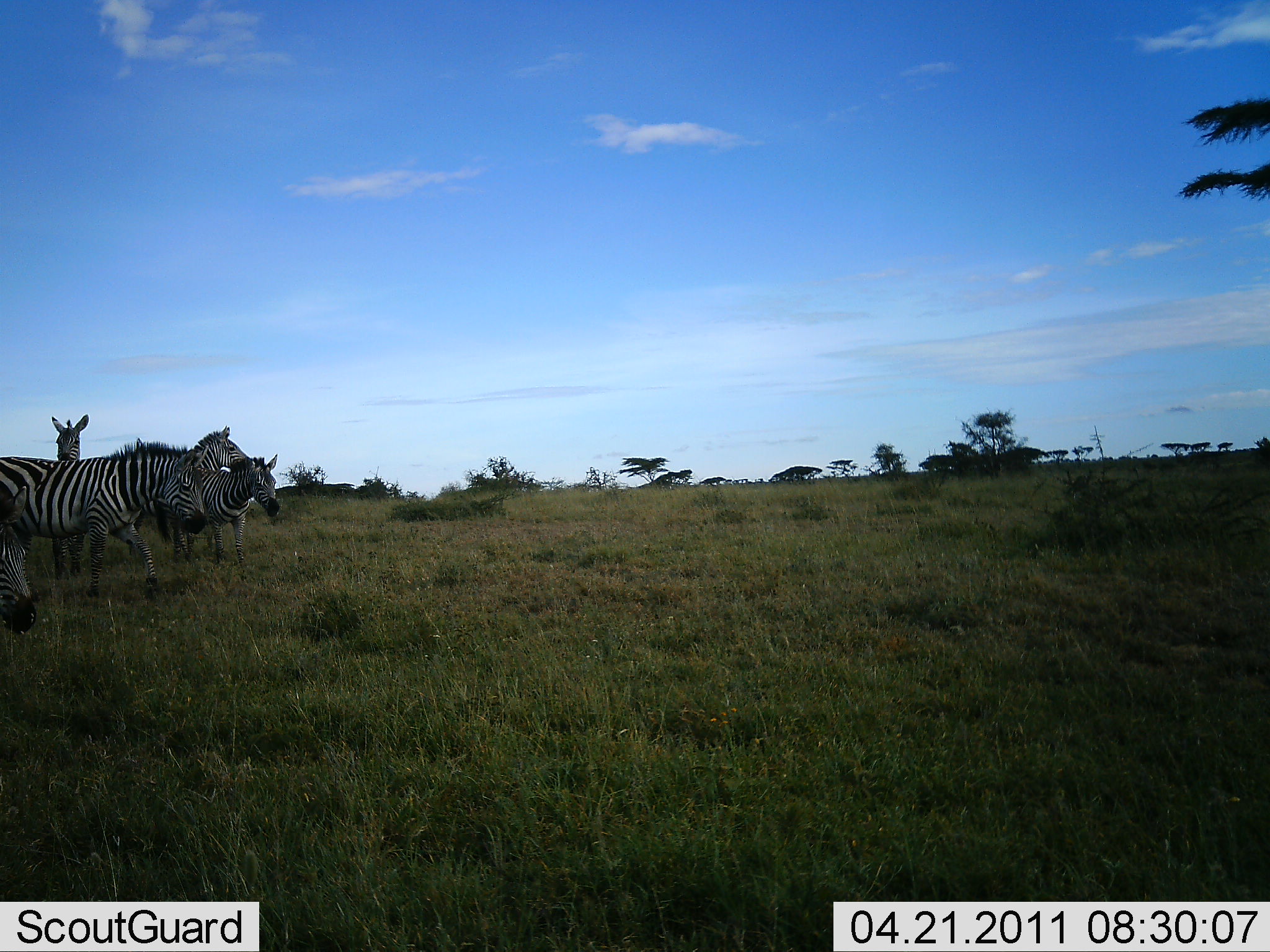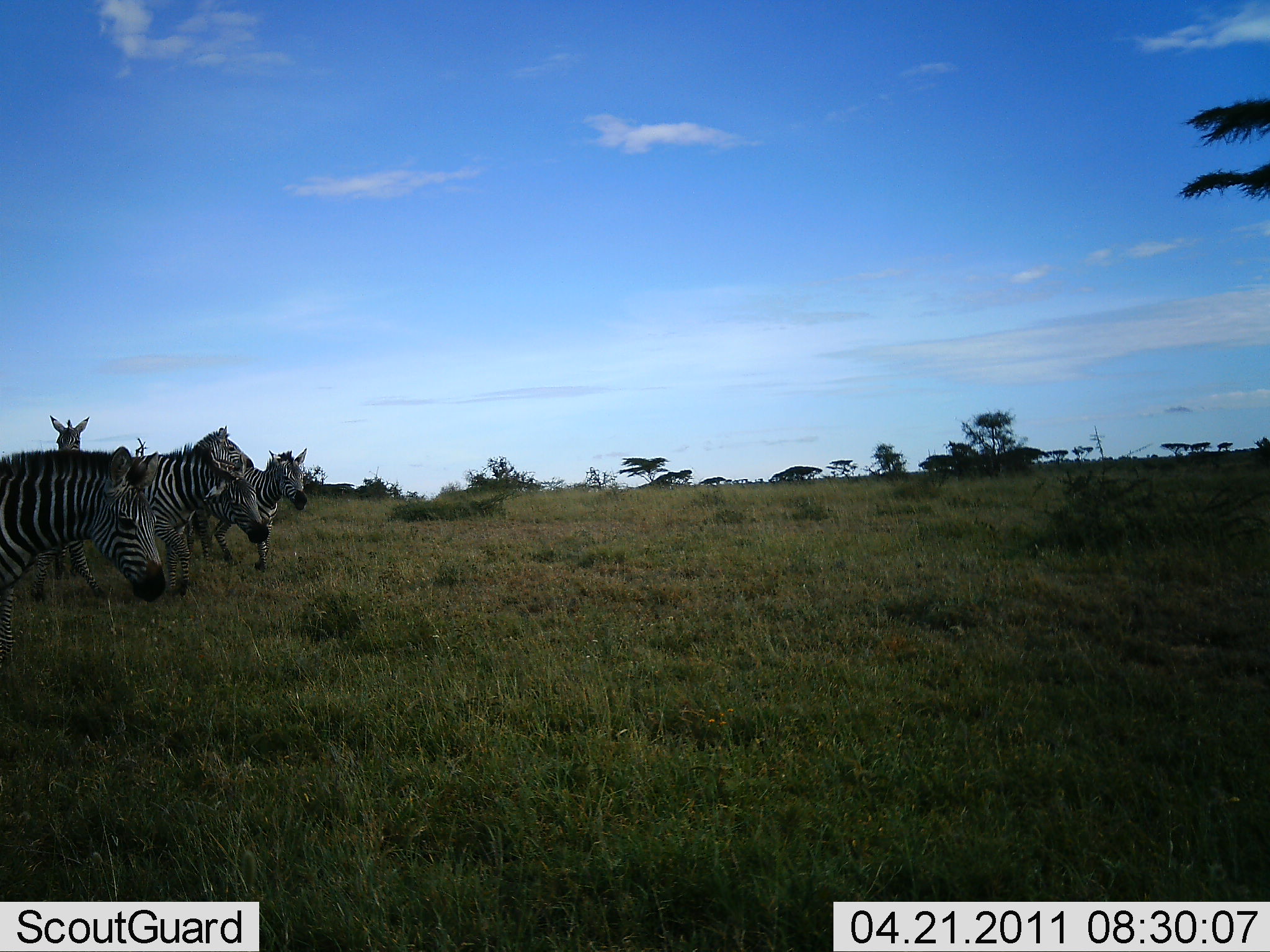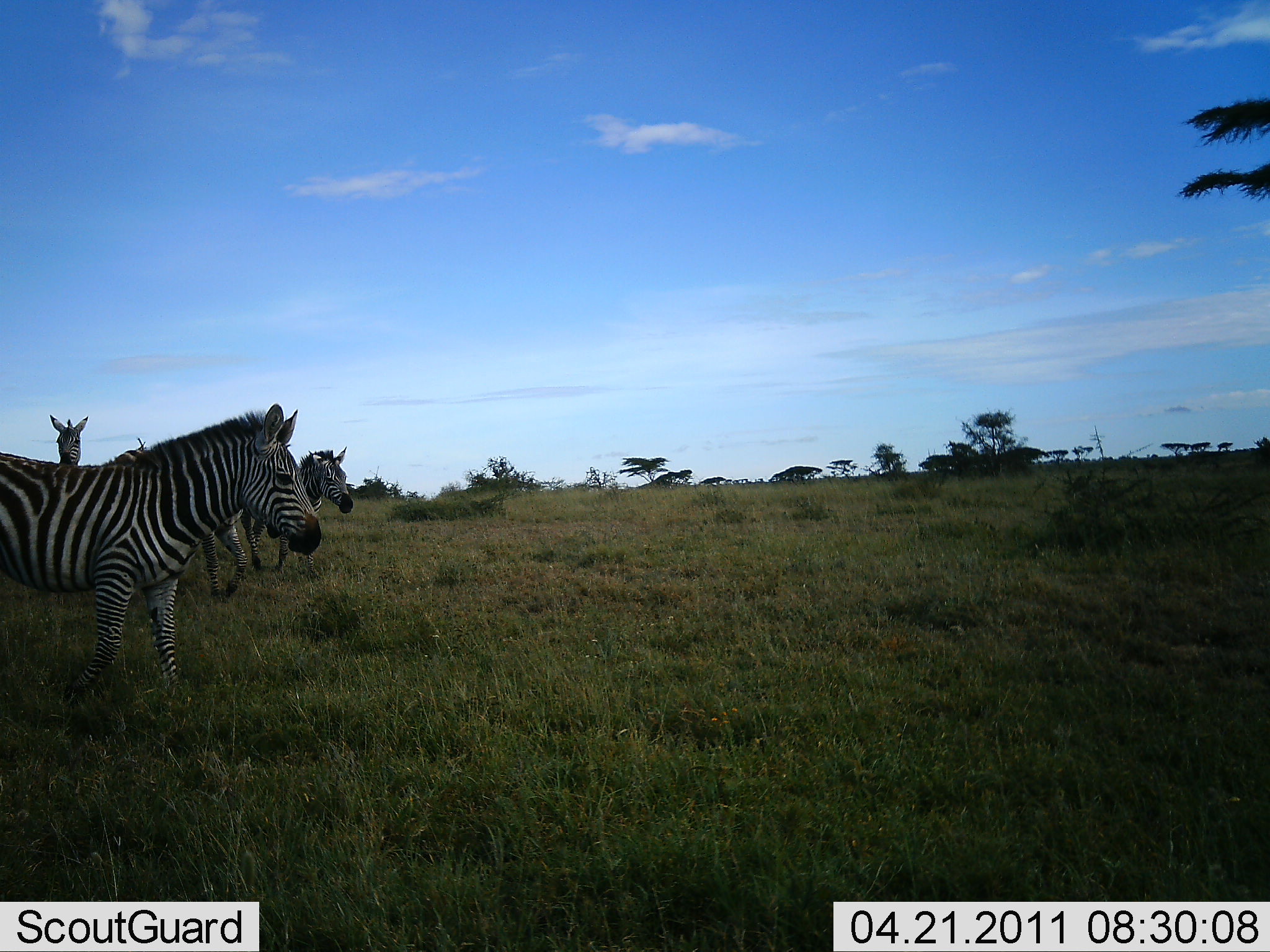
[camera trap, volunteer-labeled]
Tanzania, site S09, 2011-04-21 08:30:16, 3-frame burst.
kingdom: Animalia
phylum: Chordata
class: Mammalia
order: Perissodactyla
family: Equidae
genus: Equus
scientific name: Equus quagga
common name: plains zebra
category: zebra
Zebra (plains zebra) (Equus quagga), count 5. Behavior (volunteer vote fractions): standing 69%, resting 8%, moving 85%, interacting 0%. Young present (vote fraction): 0%. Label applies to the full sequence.